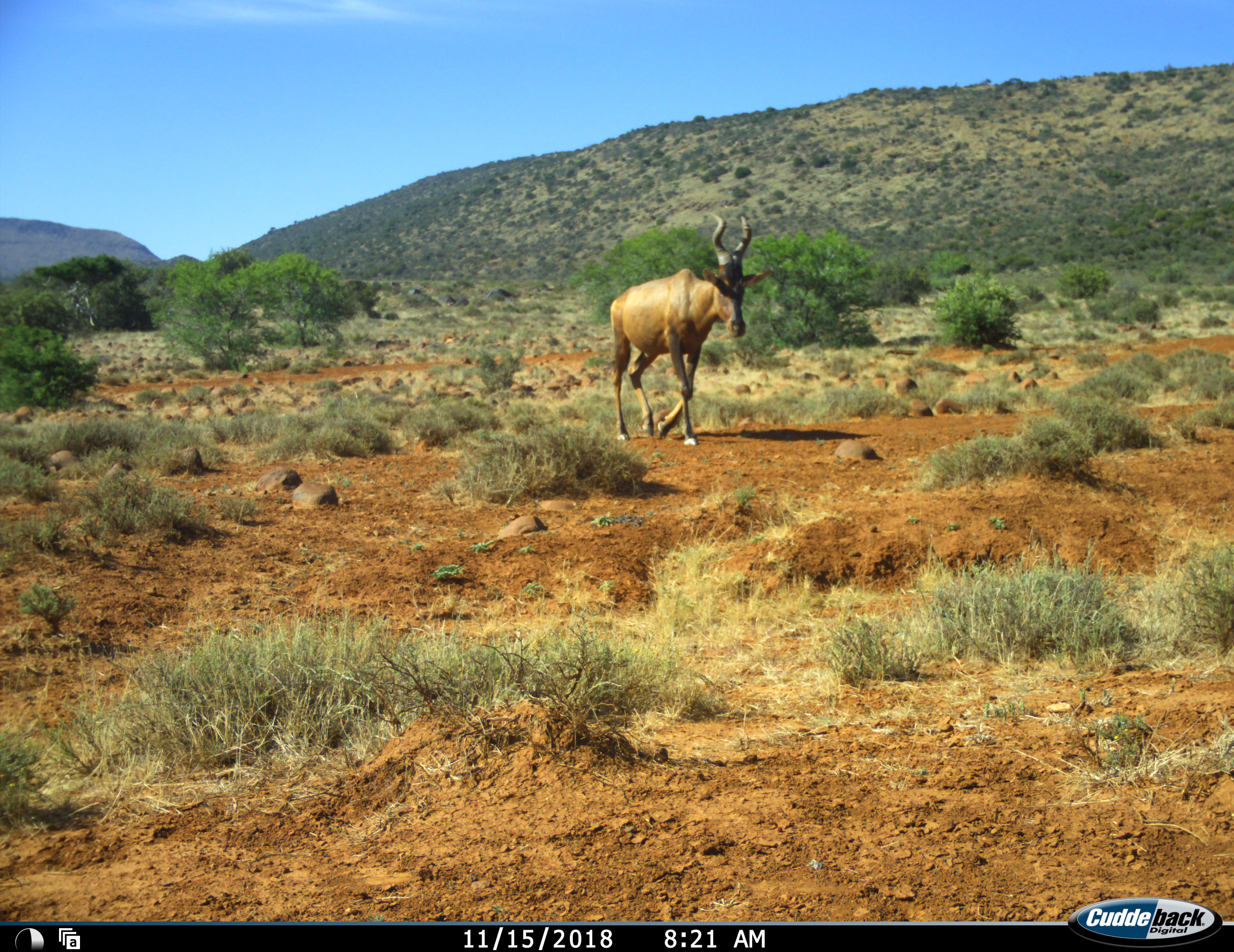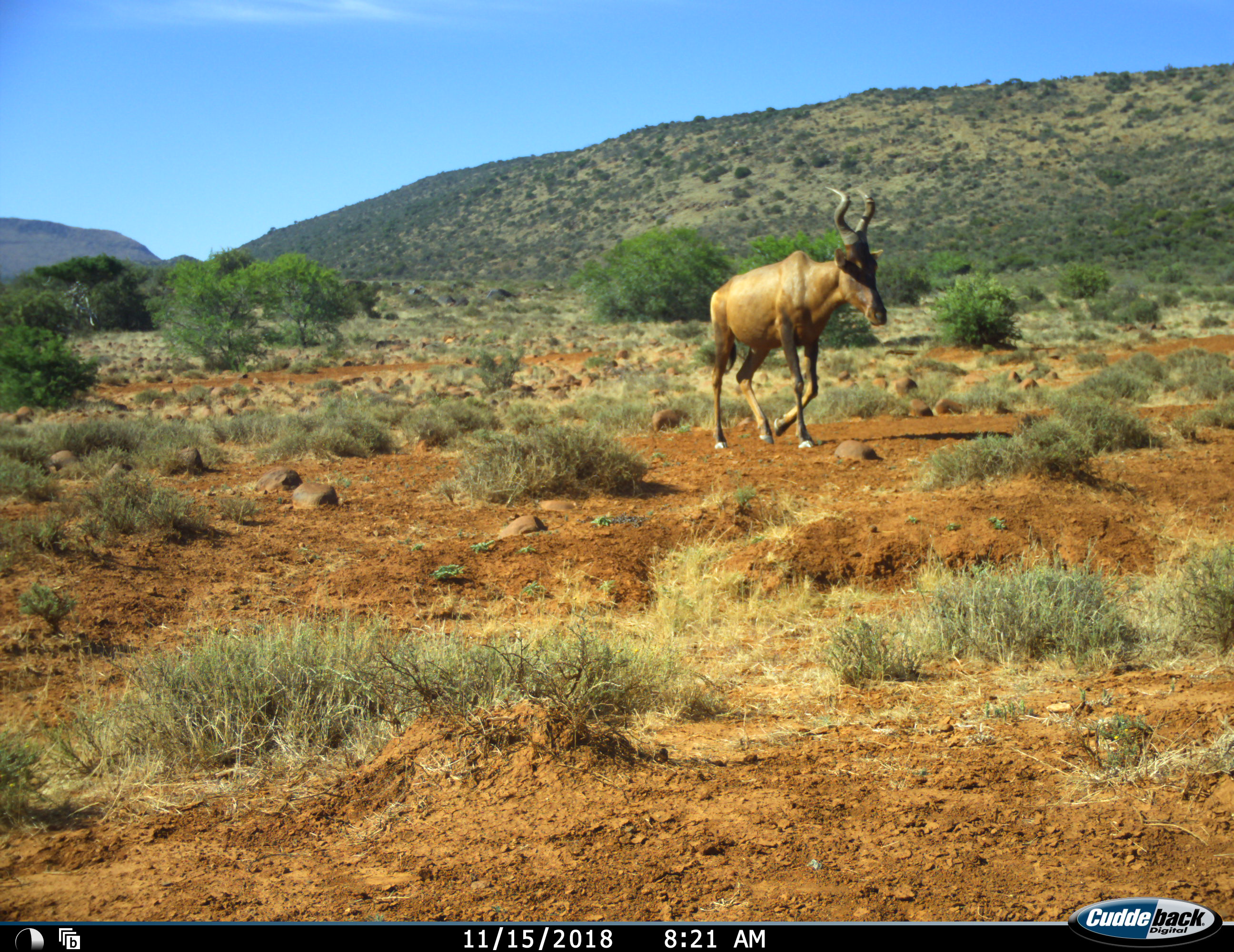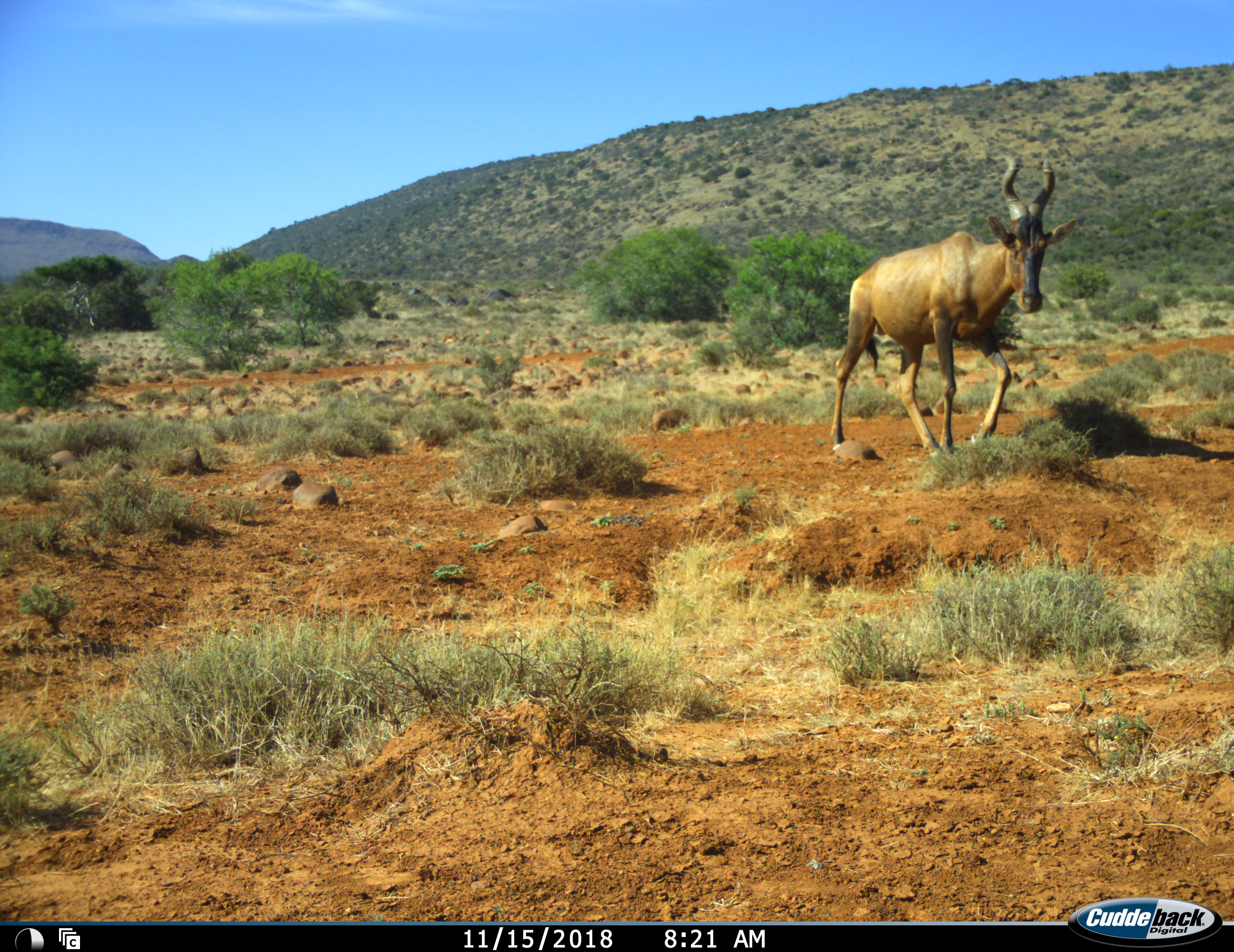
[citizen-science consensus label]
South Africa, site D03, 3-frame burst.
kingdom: Animalia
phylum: Chordata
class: Mammalia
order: Artiodactyla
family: Bovidae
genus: Alcelaphus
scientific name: Alcelaphus buselaphus caama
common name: red hartebeest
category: hartebeestred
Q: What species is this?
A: Hartebeestred (red hartebeest) (Alcelaphus buselaphus caama).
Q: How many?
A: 1.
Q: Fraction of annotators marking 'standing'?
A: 0%.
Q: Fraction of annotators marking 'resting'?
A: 0%.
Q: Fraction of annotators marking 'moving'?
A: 100%.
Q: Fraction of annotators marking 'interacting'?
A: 0%.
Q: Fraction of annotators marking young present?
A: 0%.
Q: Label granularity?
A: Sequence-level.